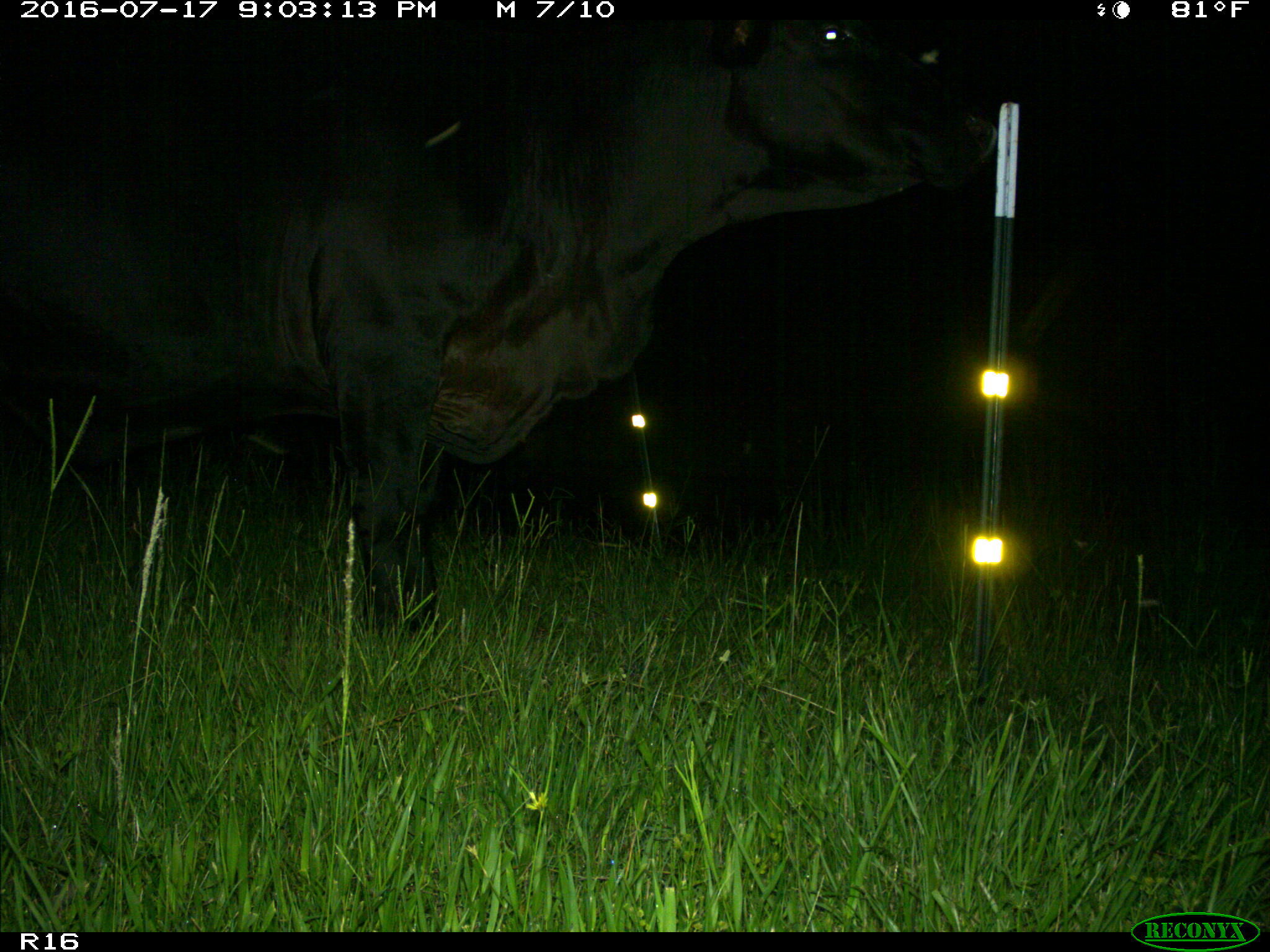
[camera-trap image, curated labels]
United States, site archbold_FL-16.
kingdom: Animalia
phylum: Chordata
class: Mammalia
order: Artiodactyla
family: Bovidae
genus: Bos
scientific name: Bos taurus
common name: domestic cow